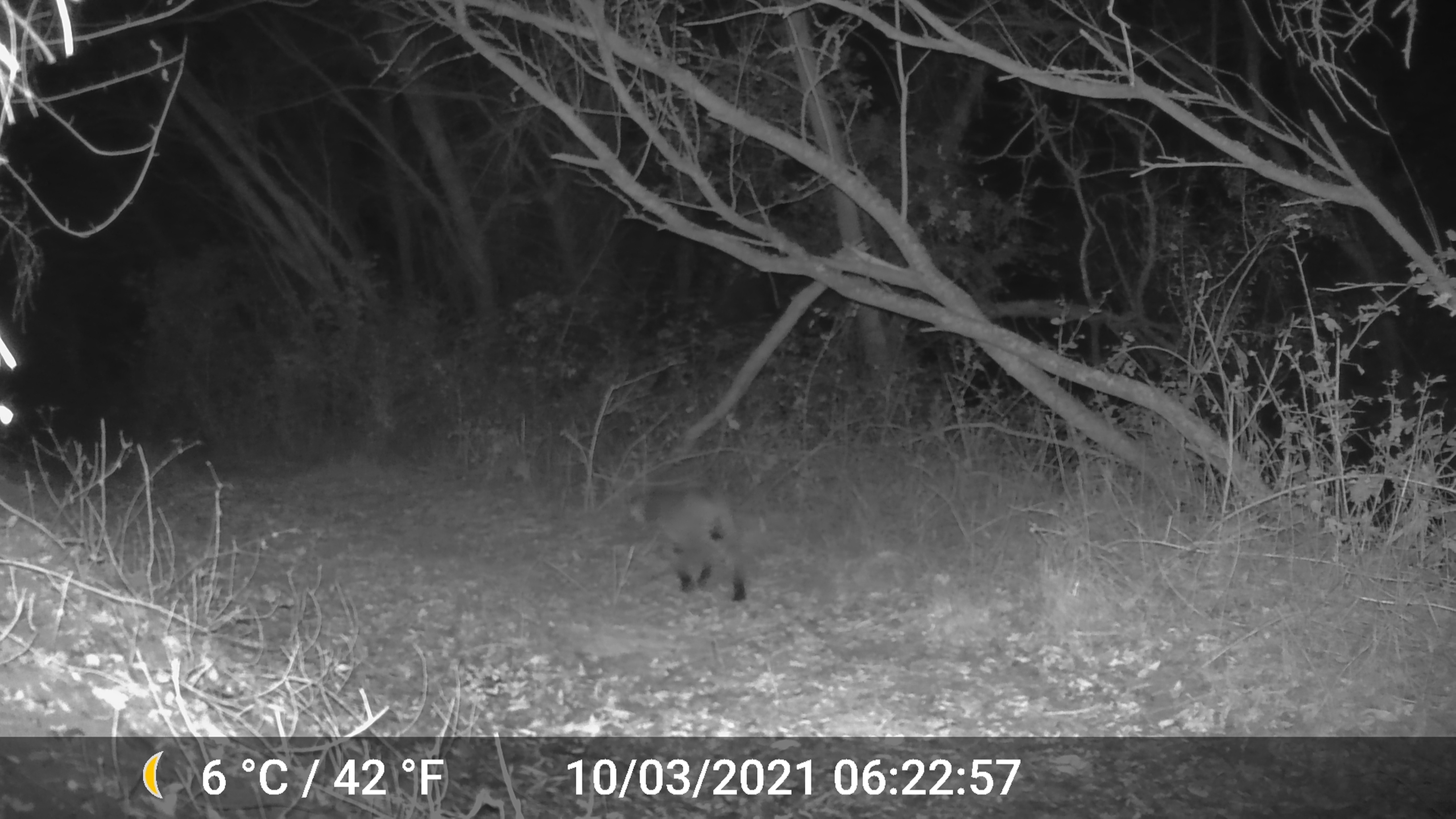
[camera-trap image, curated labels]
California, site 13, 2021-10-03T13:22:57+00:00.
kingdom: Animalia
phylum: Chordata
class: Mammalia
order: Carnivora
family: Felidae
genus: Lynx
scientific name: Lynx rufus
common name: bobcat